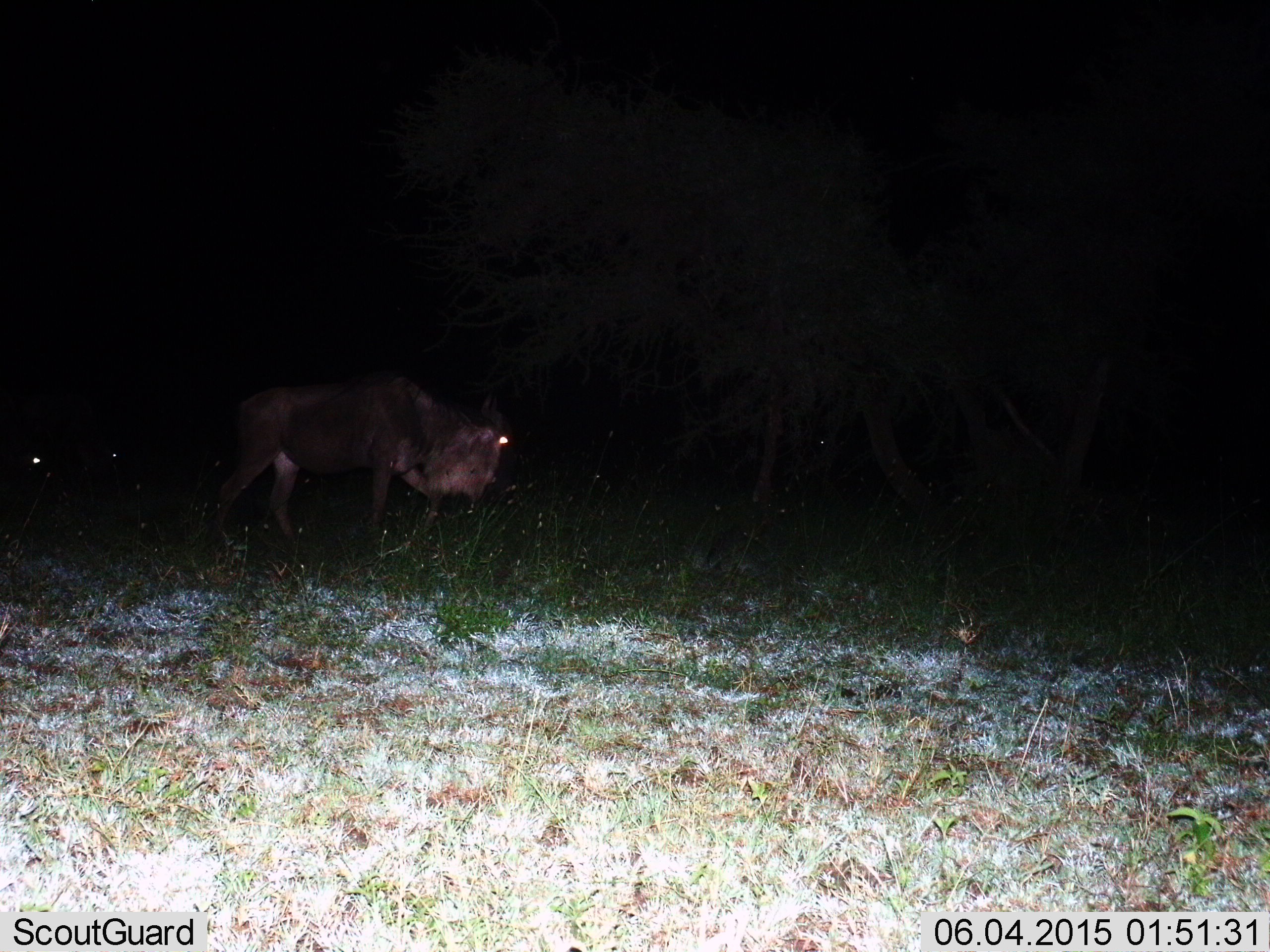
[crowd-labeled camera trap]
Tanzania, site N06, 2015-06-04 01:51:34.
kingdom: Animalia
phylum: Chordata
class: Mammalia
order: Artiodactyla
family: Bovidae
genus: Connochaetes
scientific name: Connochaetes taurinus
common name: blue wildebeest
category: wildebeest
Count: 1.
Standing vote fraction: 0%.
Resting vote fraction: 0%.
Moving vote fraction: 100%.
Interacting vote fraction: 0%.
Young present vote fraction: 0%.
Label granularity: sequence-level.